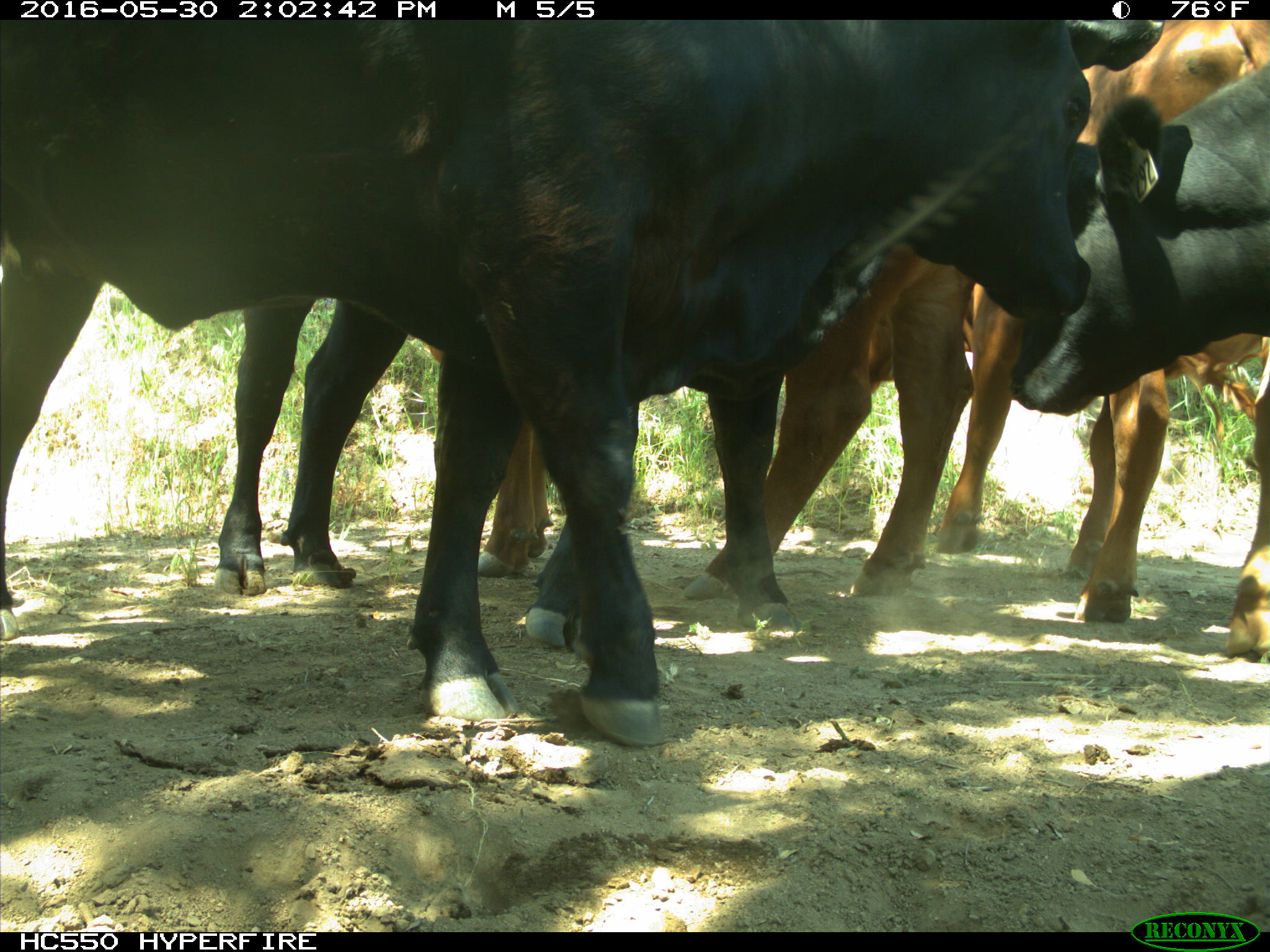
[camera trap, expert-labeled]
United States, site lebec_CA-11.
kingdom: Animalia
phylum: Chordata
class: Mammalia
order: Artiodactyla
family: Bovidae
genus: Bos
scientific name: Bos taurus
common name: domestic cow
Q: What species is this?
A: Bos taurus (domestic cow).